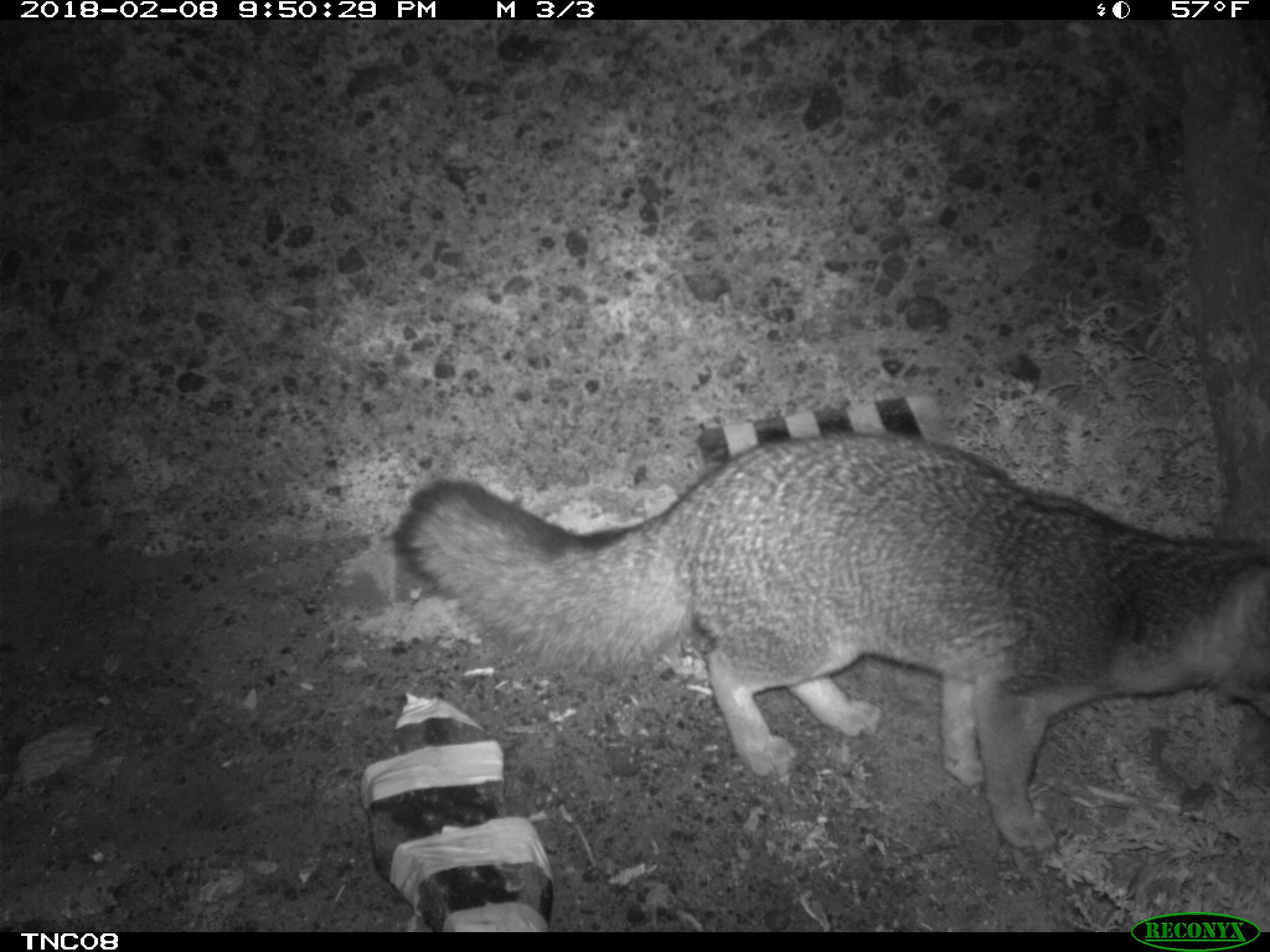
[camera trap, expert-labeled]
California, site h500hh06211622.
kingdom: Animalia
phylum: Chordata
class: Mammalia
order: Carnivora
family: Canidae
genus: Urocyon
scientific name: Urocyon littoralis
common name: island fox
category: fox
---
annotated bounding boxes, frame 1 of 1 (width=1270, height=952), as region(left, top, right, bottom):
fox: region(392, 437, 1269, 853)